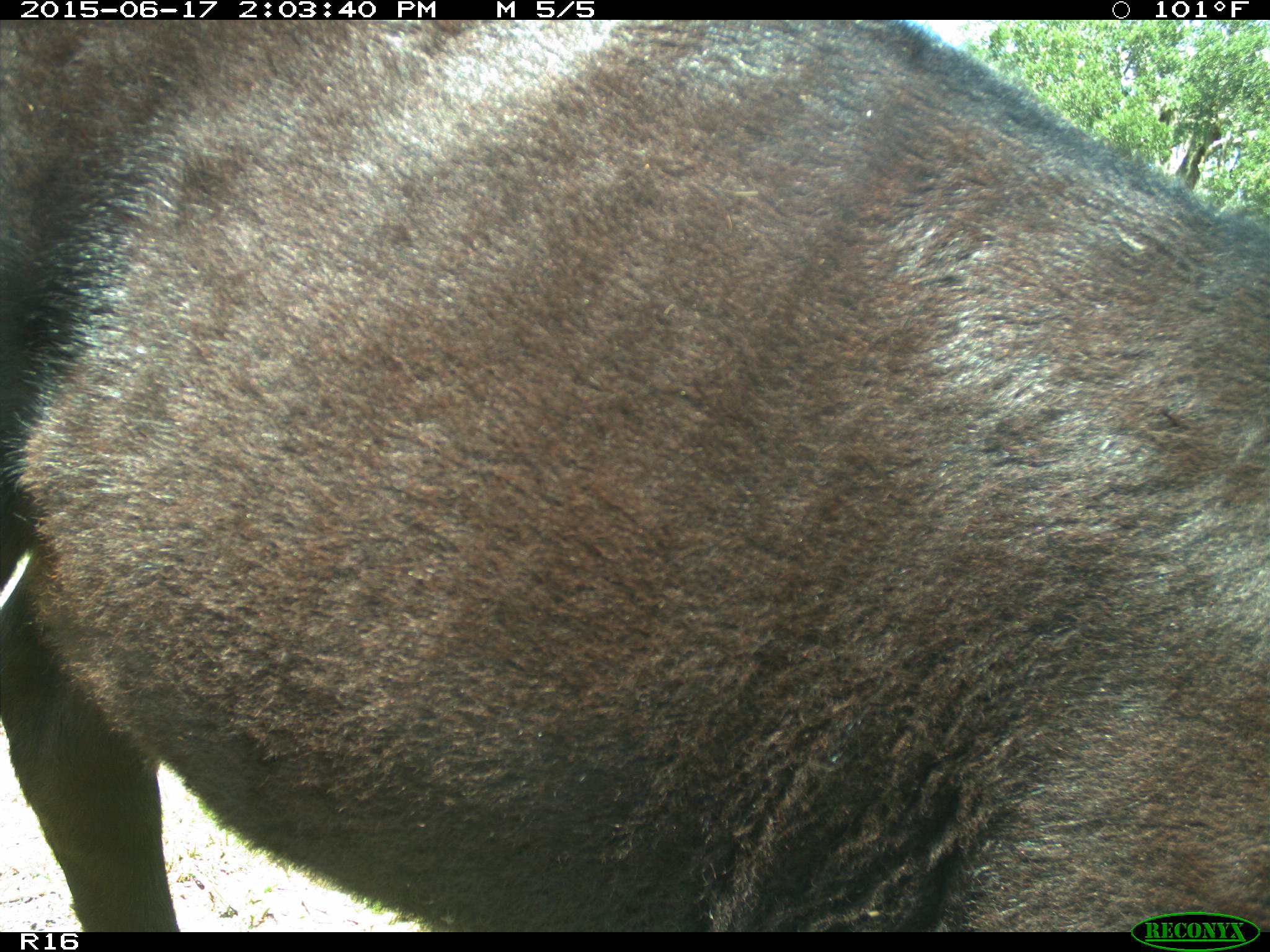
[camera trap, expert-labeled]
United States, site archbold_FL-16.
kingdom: Animalia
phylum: Chordata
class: Mammalia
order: Artiodactyla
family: Bovidae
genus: Bos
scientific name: Bos taurus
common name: domestic cow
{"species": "Bos taurus (domestic cow)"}